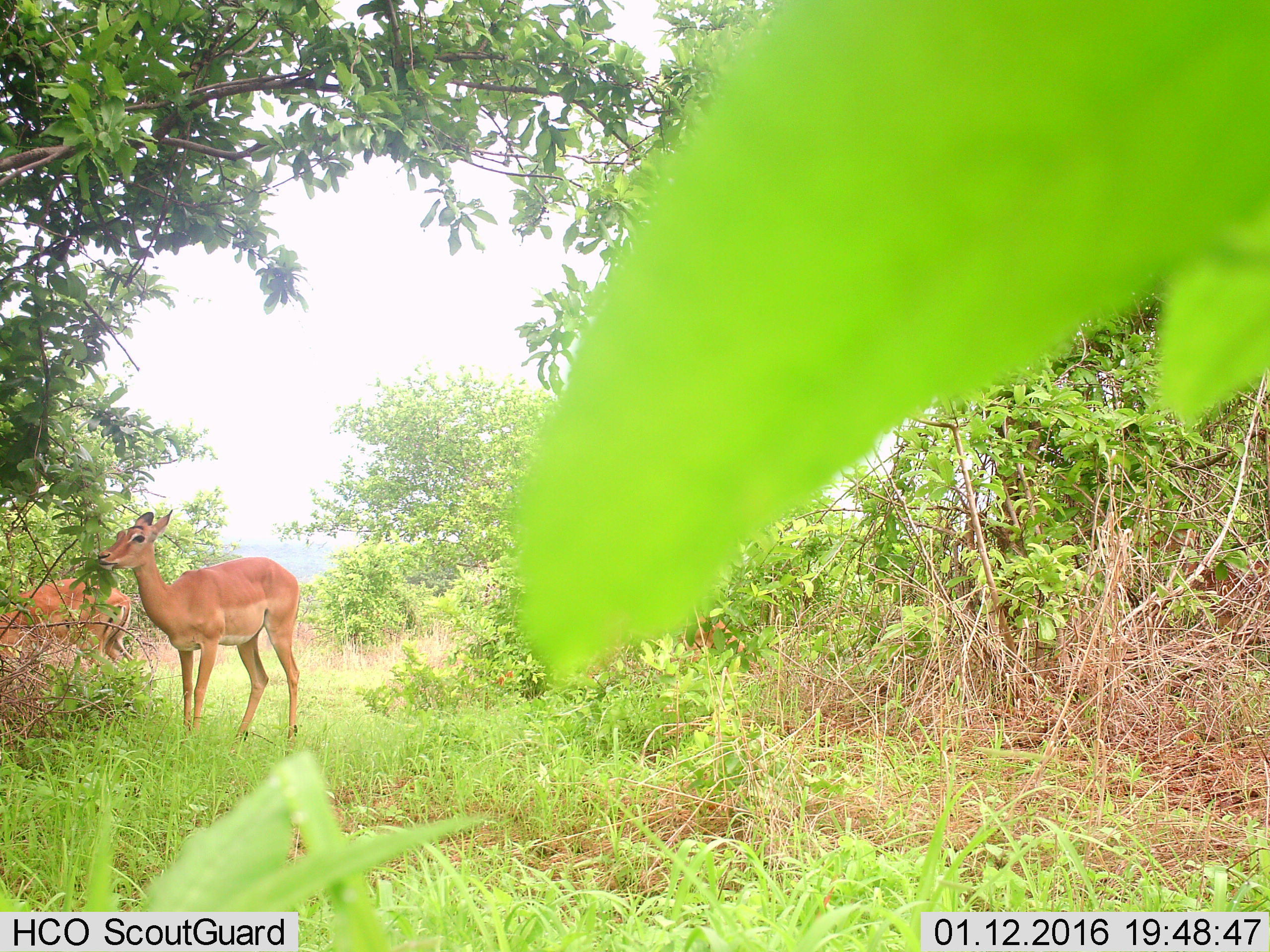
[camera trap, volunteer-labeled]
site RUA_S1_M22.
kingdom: Animalia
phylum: Chordata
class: Mammalia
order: Artiodactyla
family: Bovidae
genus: Aepyceros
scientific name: Aepyceros melampus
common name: impala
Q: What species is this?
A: Impala (Aepyceros melampus).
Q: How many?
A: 2.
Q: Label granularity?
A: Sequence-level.